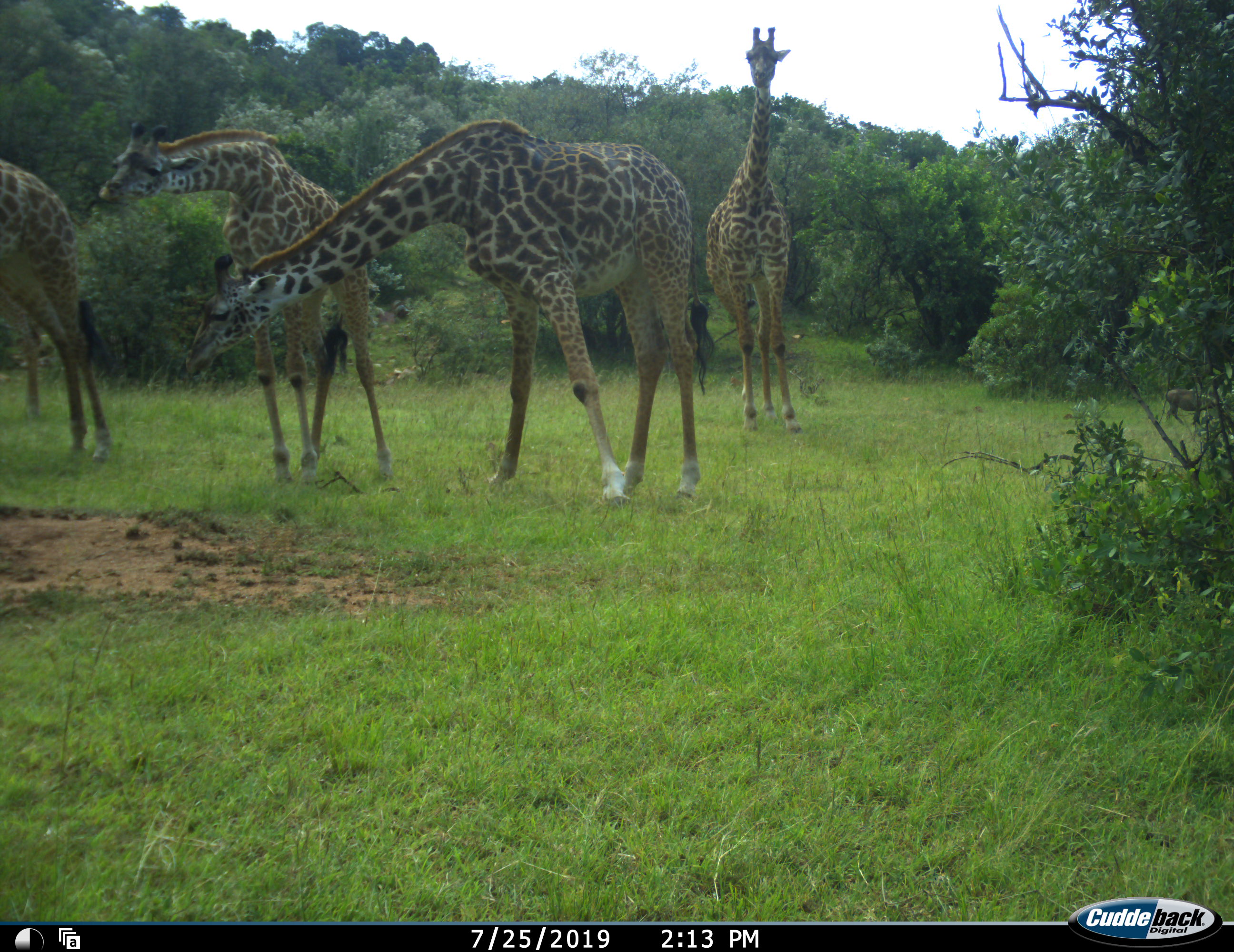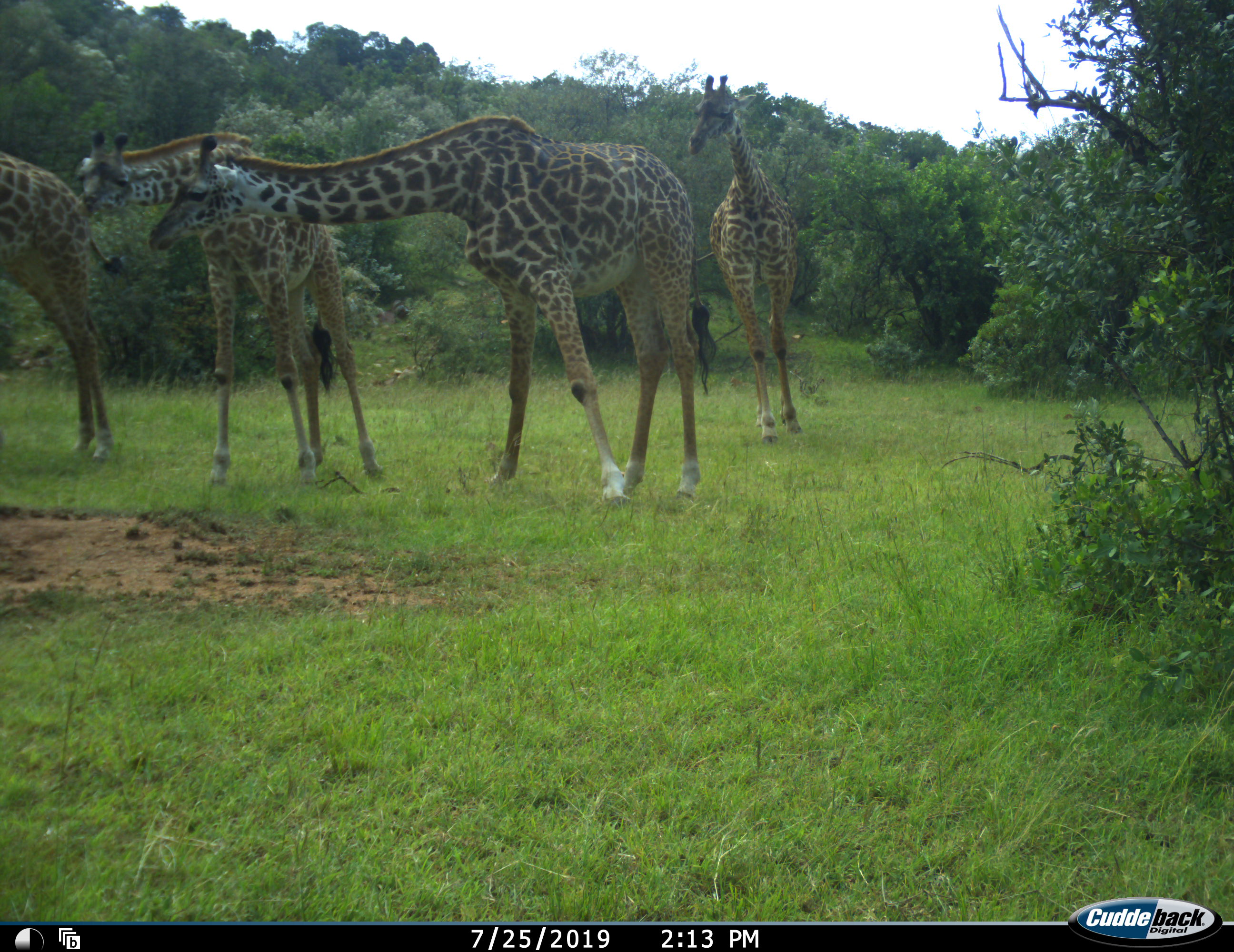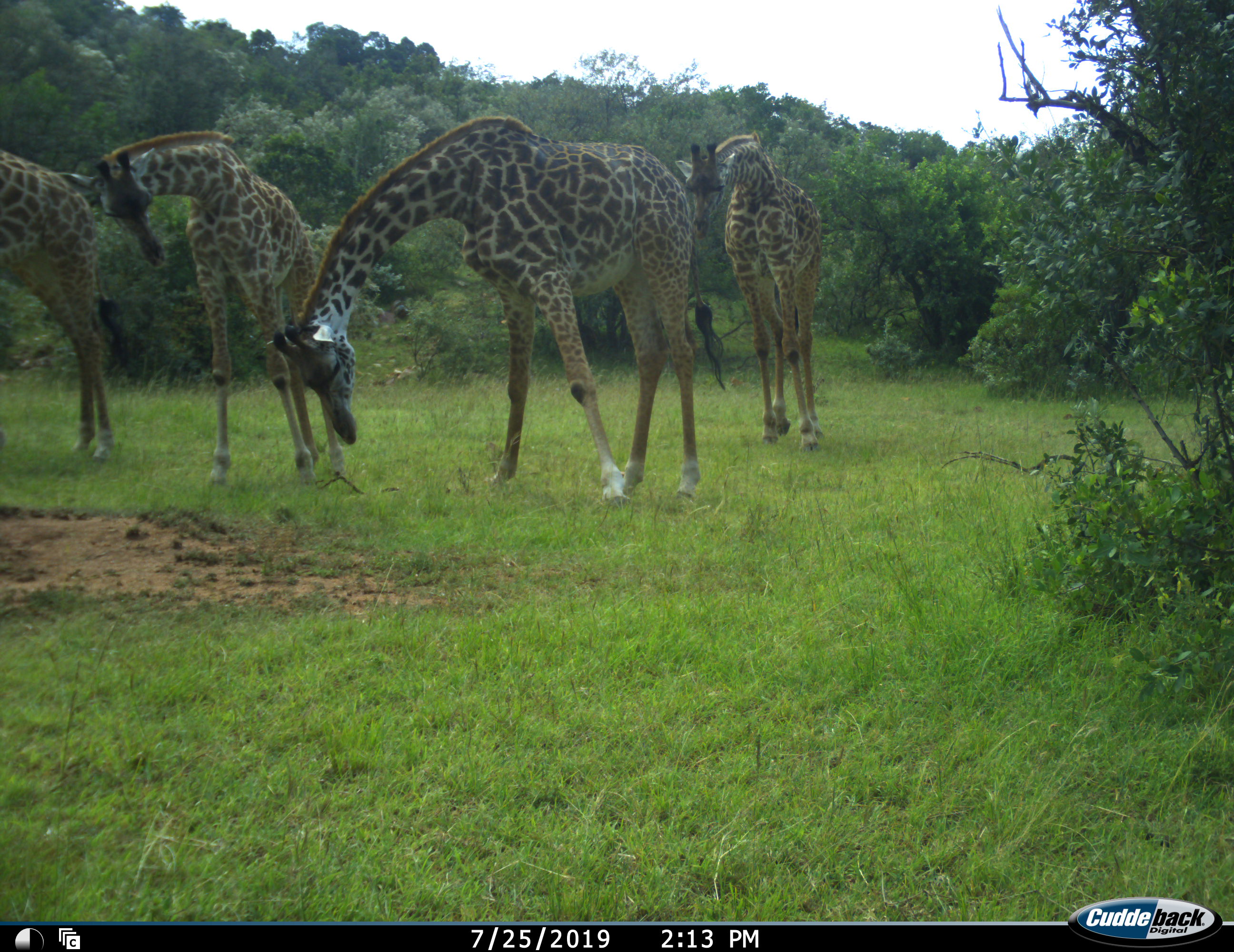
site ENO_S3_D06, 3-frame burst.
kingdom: Animalia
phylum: Chordata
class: Mammalia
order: Artiodactyla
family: Giraffidae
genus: Giraffa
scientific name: Giraffa camelopardalis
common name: giraffe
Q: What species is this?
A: Giraffe (Giraffa camelopardalis).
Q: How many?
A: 4.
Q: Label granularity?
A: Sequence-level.